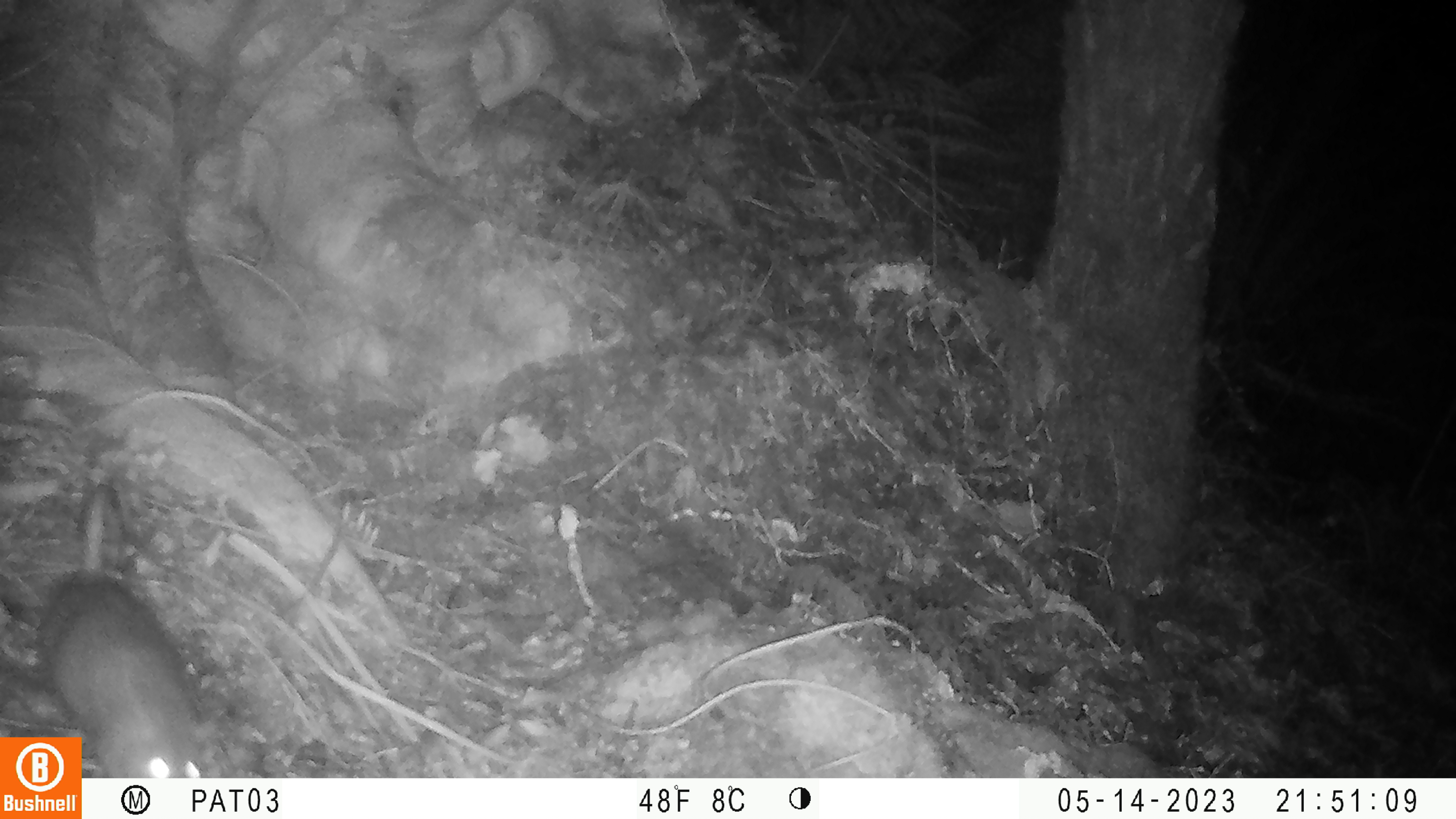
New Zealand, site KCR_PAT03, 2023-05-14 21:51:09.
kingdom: Animalia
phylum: Chordata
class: Mammalia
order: Rodentia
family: Muridae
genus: Rattus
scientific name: Rattus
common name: rat